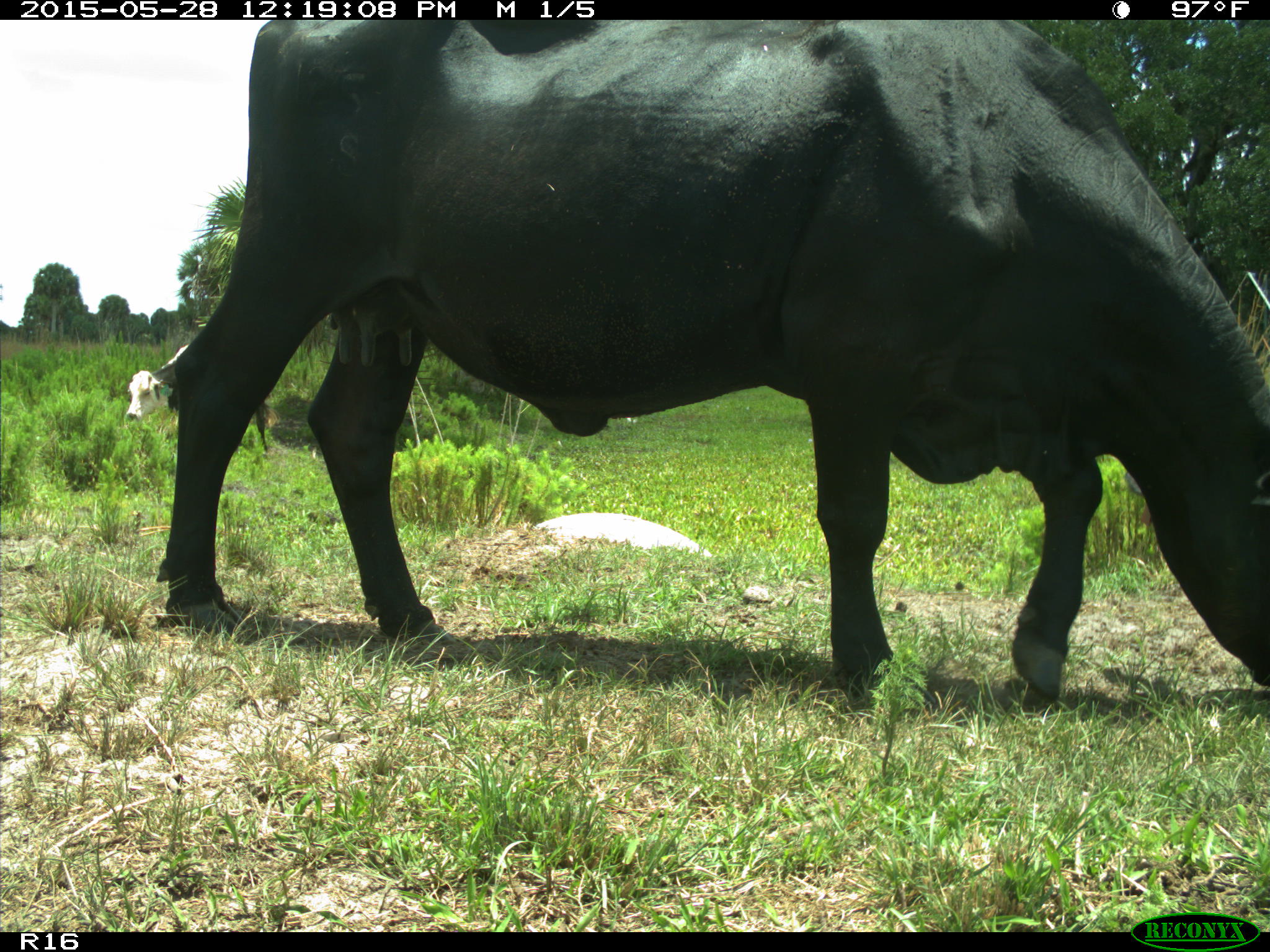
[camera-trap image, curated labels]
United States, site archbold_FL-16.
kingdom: Animalia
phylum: Chordata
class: Mammalia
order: Artiodactyla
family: Bovidae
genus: Bos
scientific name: Bos taurus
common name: domestic cow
Bos taurus (domestic cow).